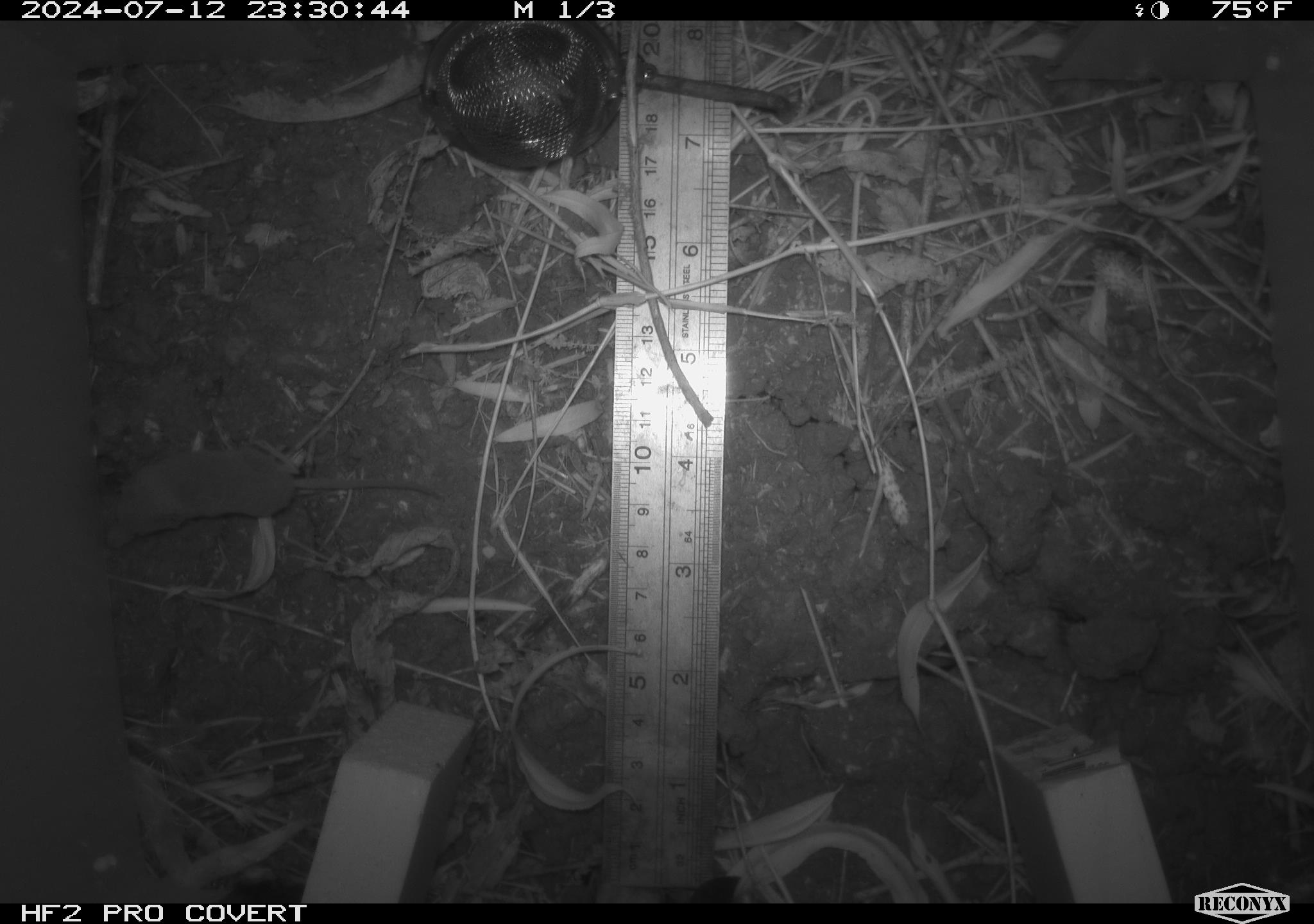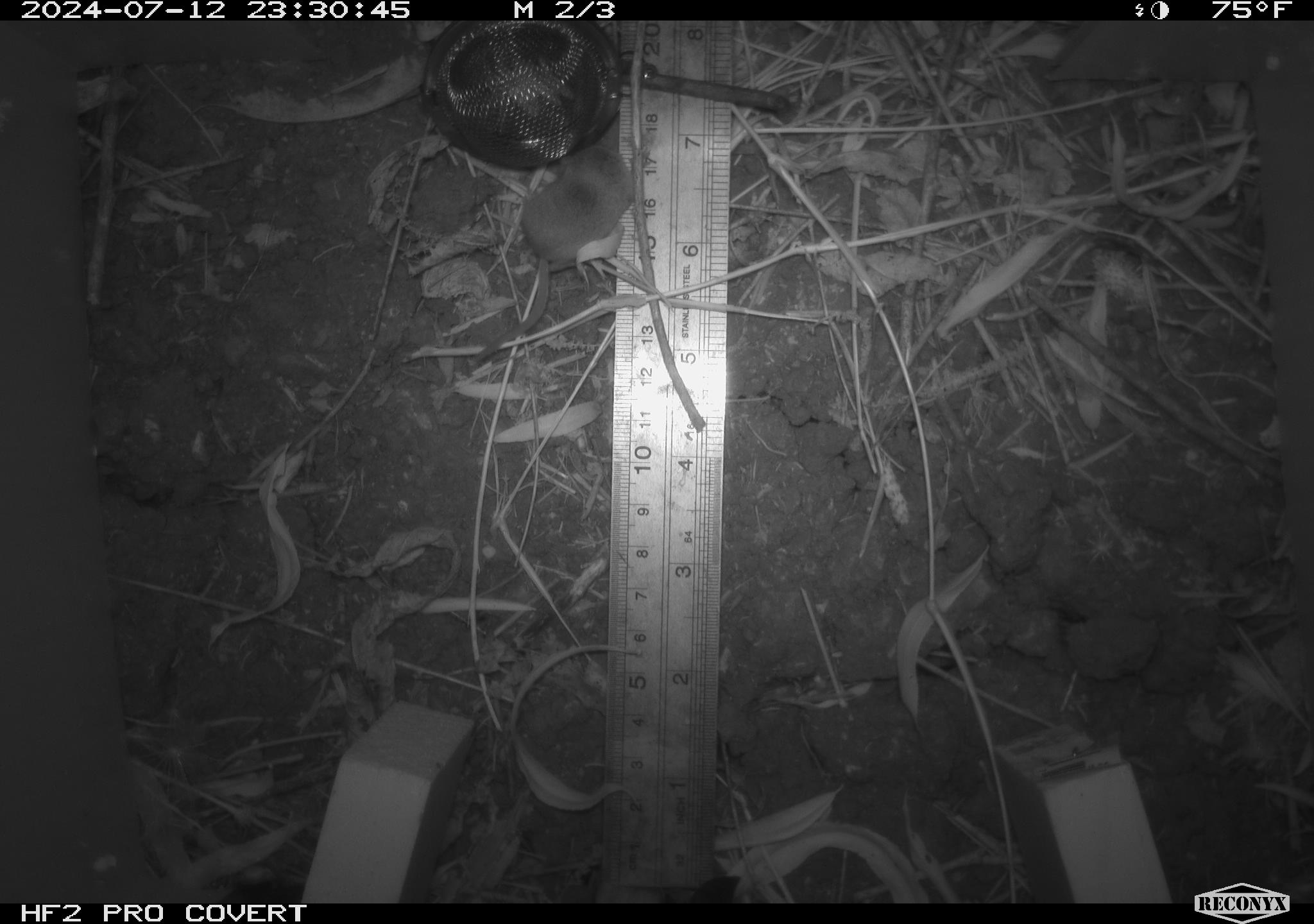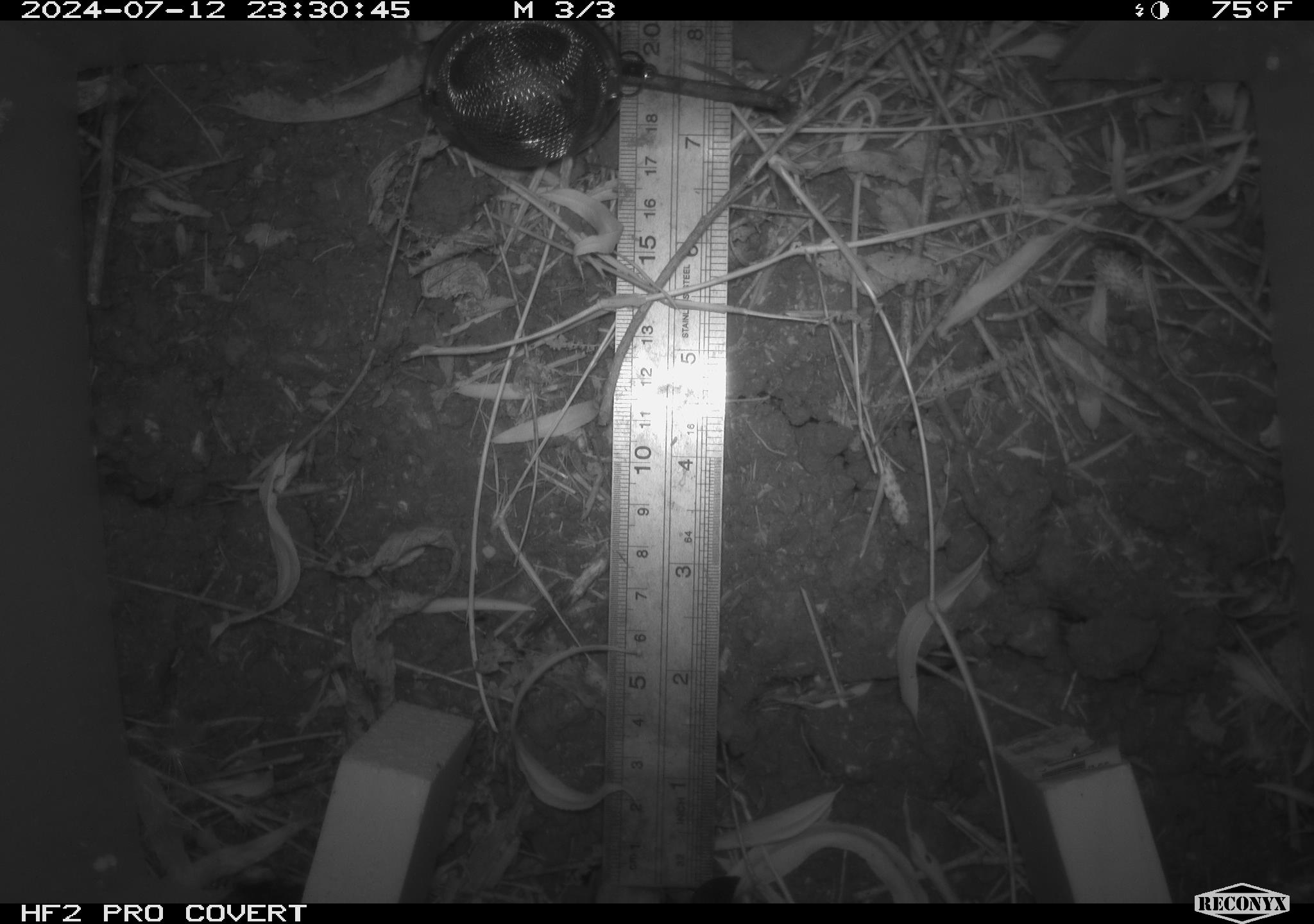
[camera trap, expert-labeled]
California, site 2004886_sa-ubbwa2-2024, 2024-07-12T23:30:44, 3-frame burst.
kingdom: Animalia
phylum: Chordata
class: Mammalia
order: Eulipotyphla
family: Soricidae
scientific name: Soricidae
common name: shrews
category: soricidae family